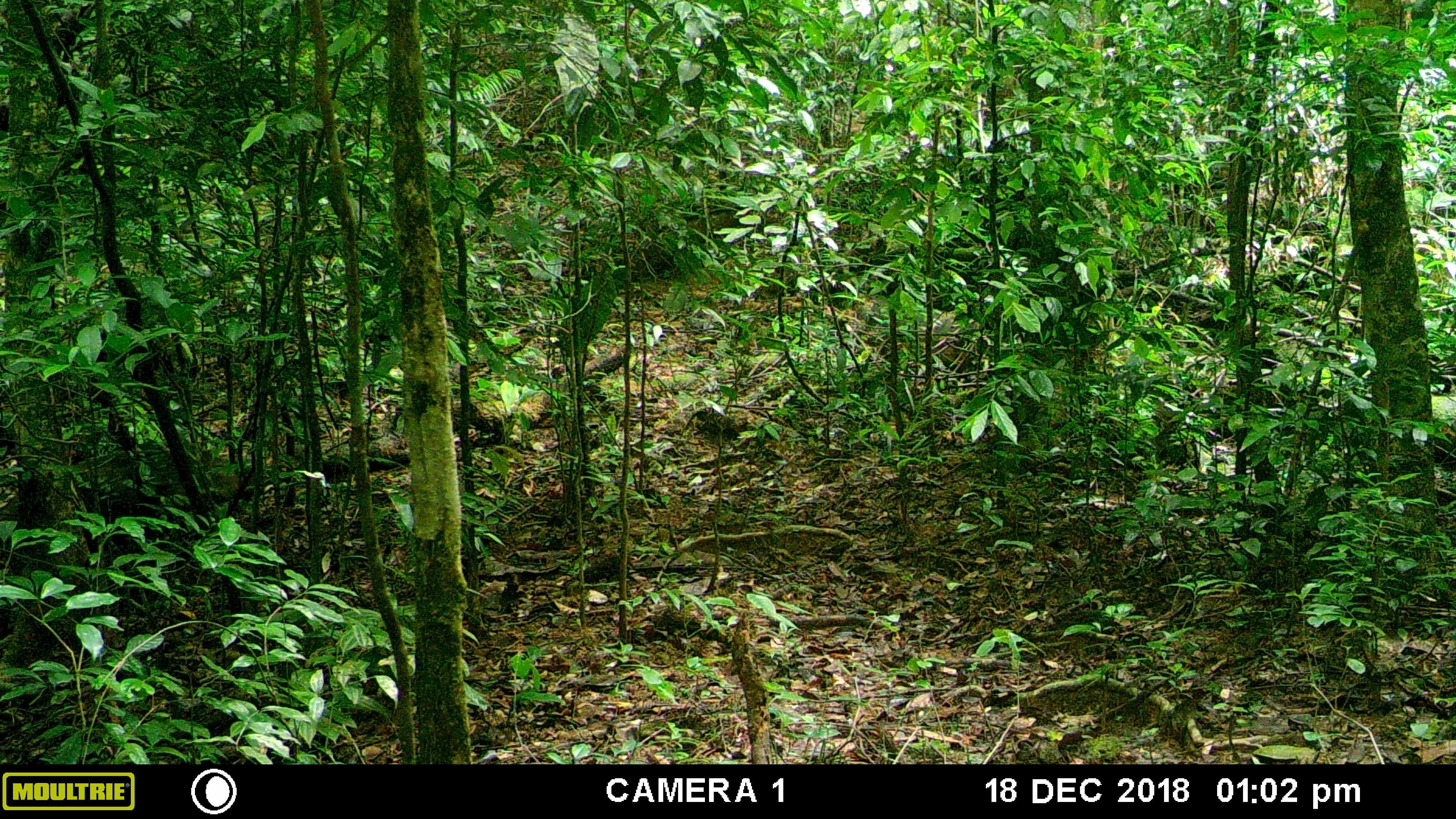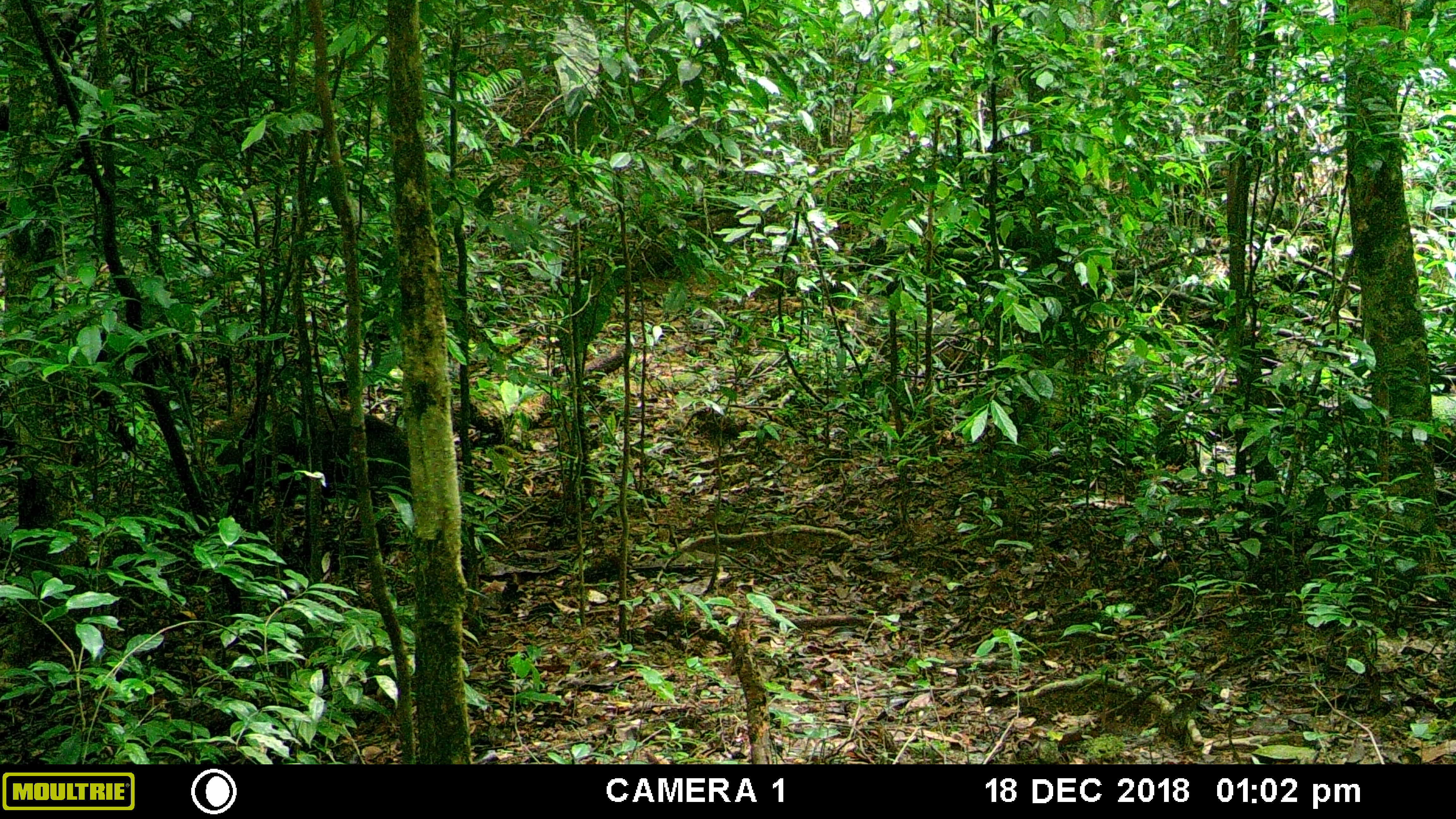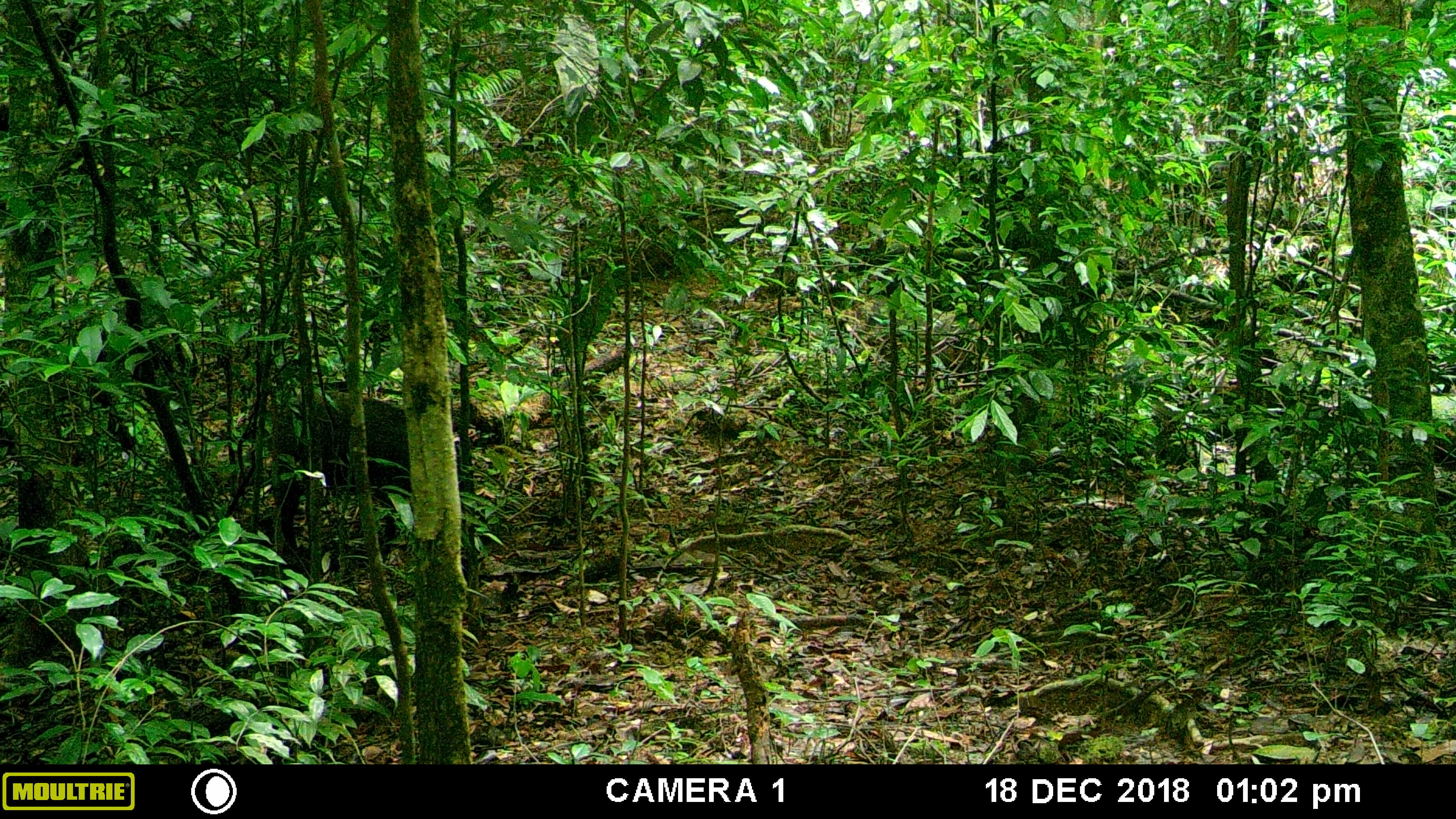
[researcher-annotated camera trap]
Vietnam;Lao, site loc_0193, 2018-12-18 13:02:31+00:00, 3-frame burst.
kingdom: Animalia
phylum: Chordata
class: Mammalia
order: Artiodactyla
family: Suidae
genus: Sus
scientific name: Sus scrofa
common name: eurasian wild pig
Eurasian wild pig (Sus scrofa). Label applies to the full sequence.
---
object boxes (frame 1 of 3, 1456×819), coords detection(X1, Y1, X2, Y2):
eurasian wild pig: detection(60, 452, 232, 538)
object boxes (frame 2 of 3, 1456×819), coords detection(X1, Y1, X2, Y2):
eurasian wild pig: detection(201, 397, 409, 506)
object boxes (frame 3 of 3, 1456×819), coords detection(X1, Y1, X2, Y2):
eurasian wild pig: detection(268, 389, 411, 548)